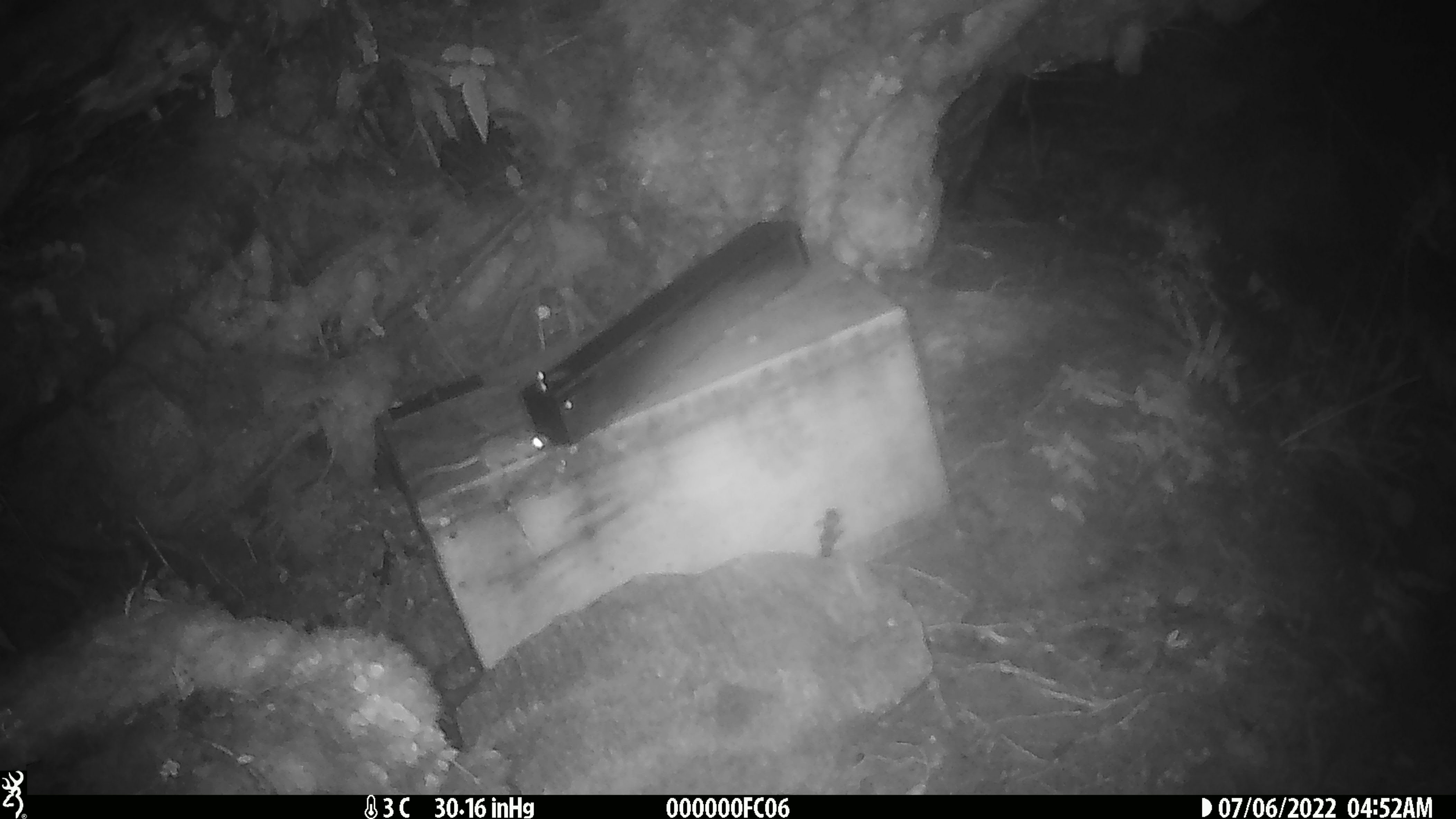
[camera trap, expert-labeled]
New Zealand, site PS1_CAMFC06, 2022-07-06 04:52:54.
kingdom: Animalia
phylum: Chordata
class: Mammalia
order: Rodentia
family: Muridae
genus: Mus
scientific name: Mus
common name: mouse